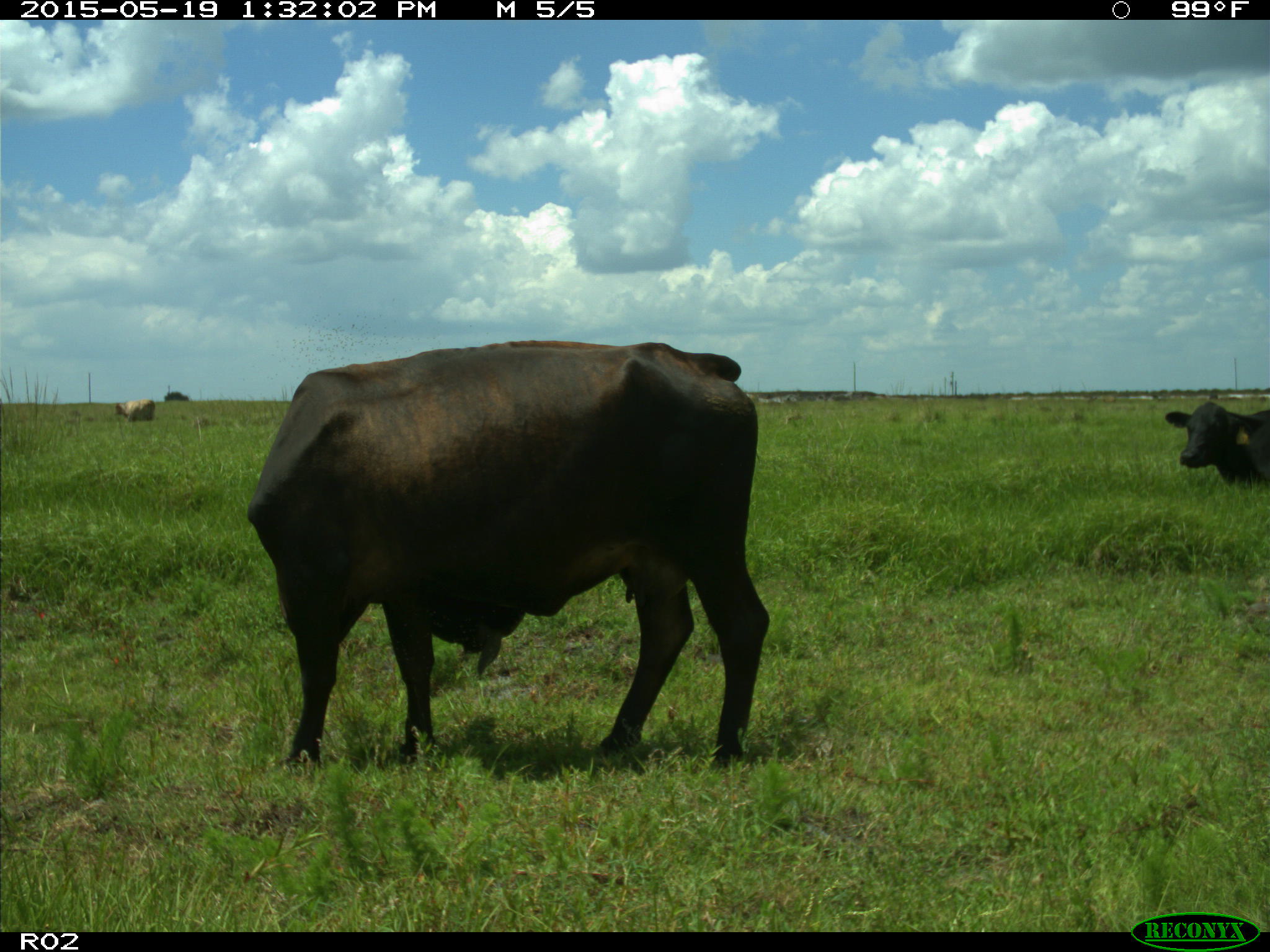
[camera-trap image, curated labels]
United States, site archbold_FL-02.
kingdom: Animalia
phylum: Chordata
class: Mammalia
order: Artiodactyla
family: Bovidae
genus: Bos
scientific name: Bos taurus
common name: domestic cow